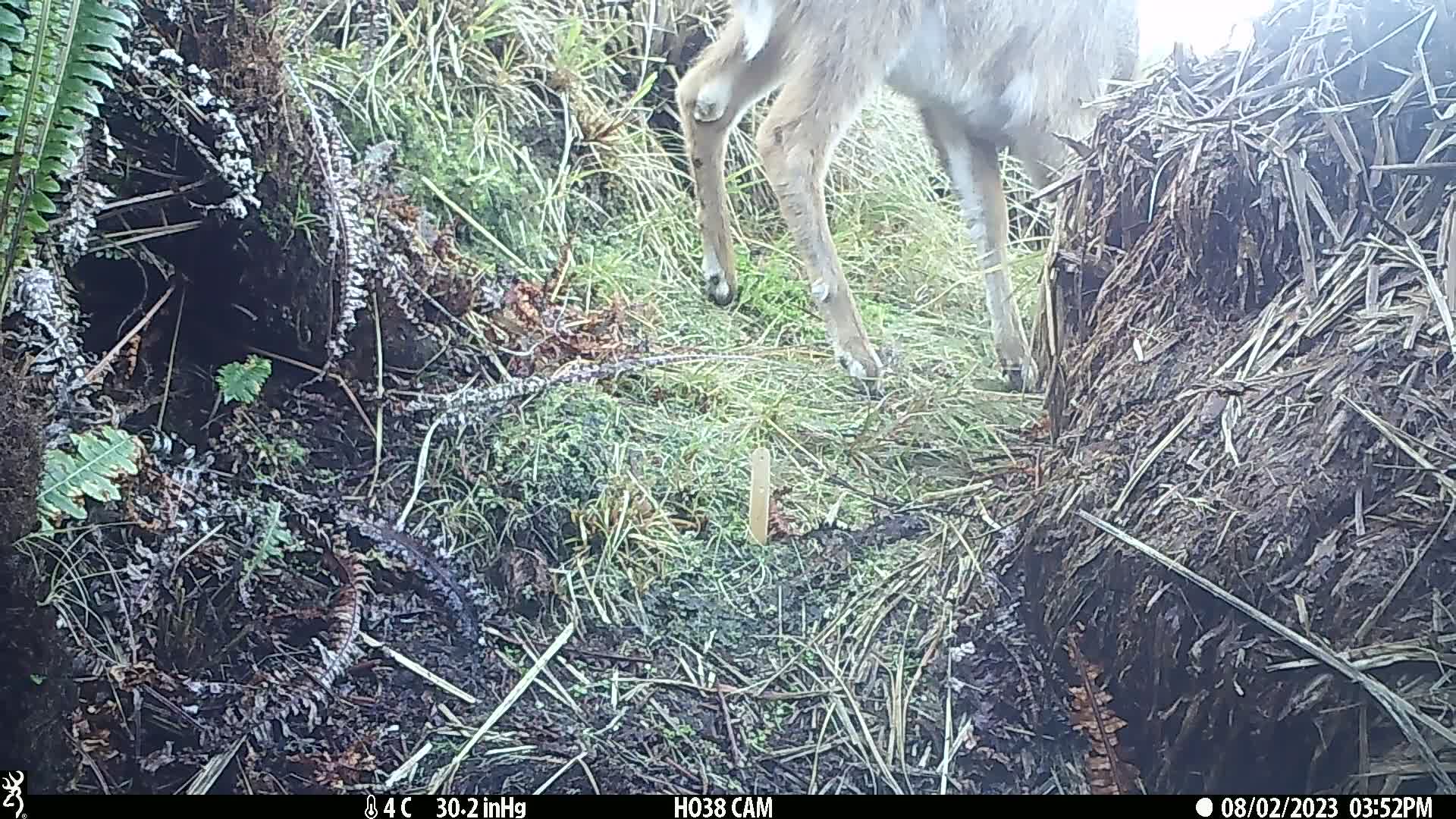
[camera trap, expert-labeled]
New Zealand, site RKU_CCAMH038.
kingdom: Animalia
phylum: Chordata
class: Mammalia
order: Artiodactyla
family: Cervidae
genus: Odocoileus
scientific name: Odocoileus virginianus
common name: white-tailed deer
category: white tailed deer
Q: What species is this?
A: White tailed deer (white-tailed deer) (Odocoileus virginianus).